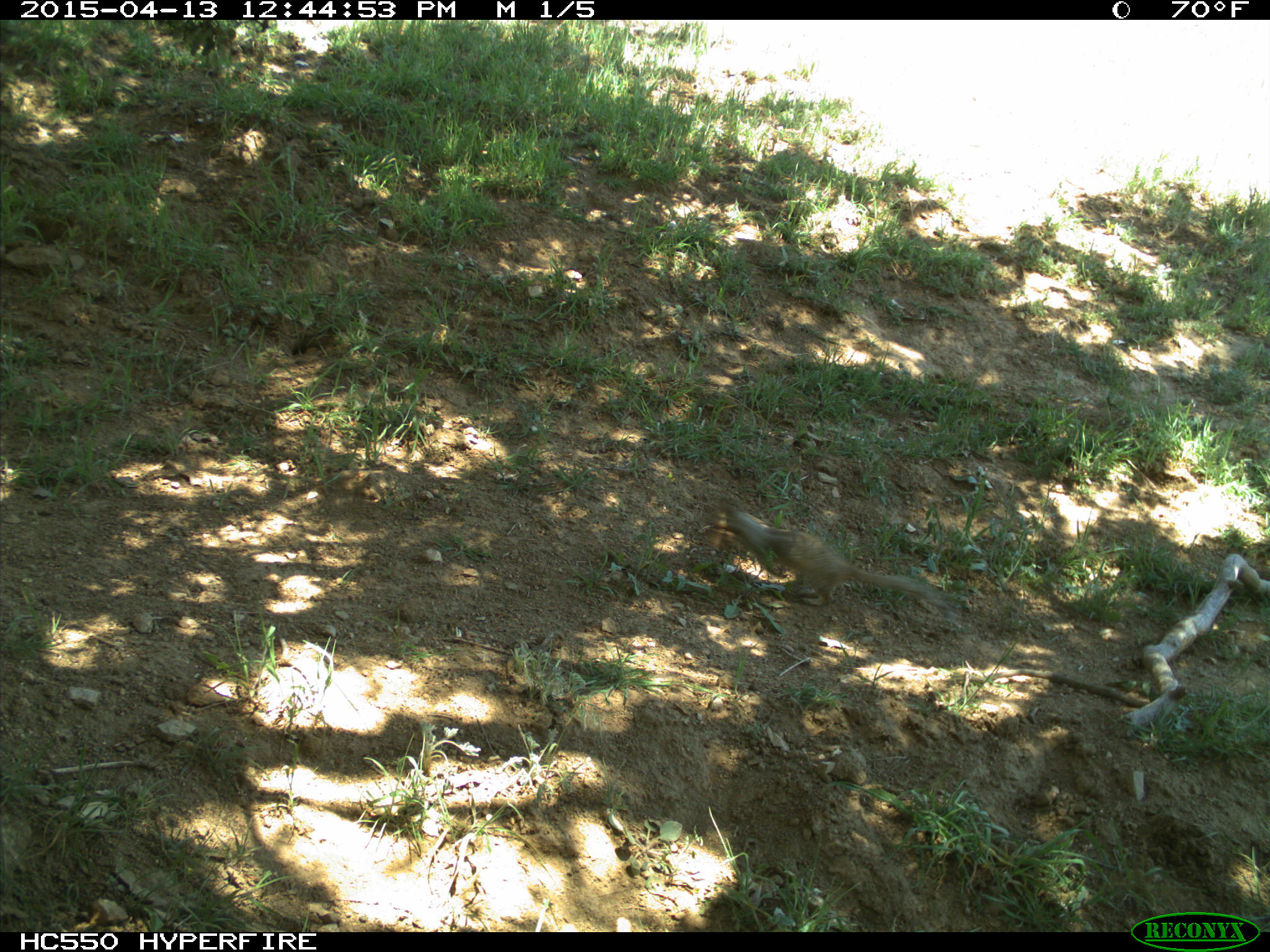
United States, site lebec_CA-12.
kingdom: Animalia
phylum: Chordata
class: Mammalia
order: Rodentia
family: Sciuridae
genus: Otospermophilus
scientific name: Otospermophilus beecheyi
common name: california ground squirrel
Otospermophilus beecheyi (california ground squirrel).